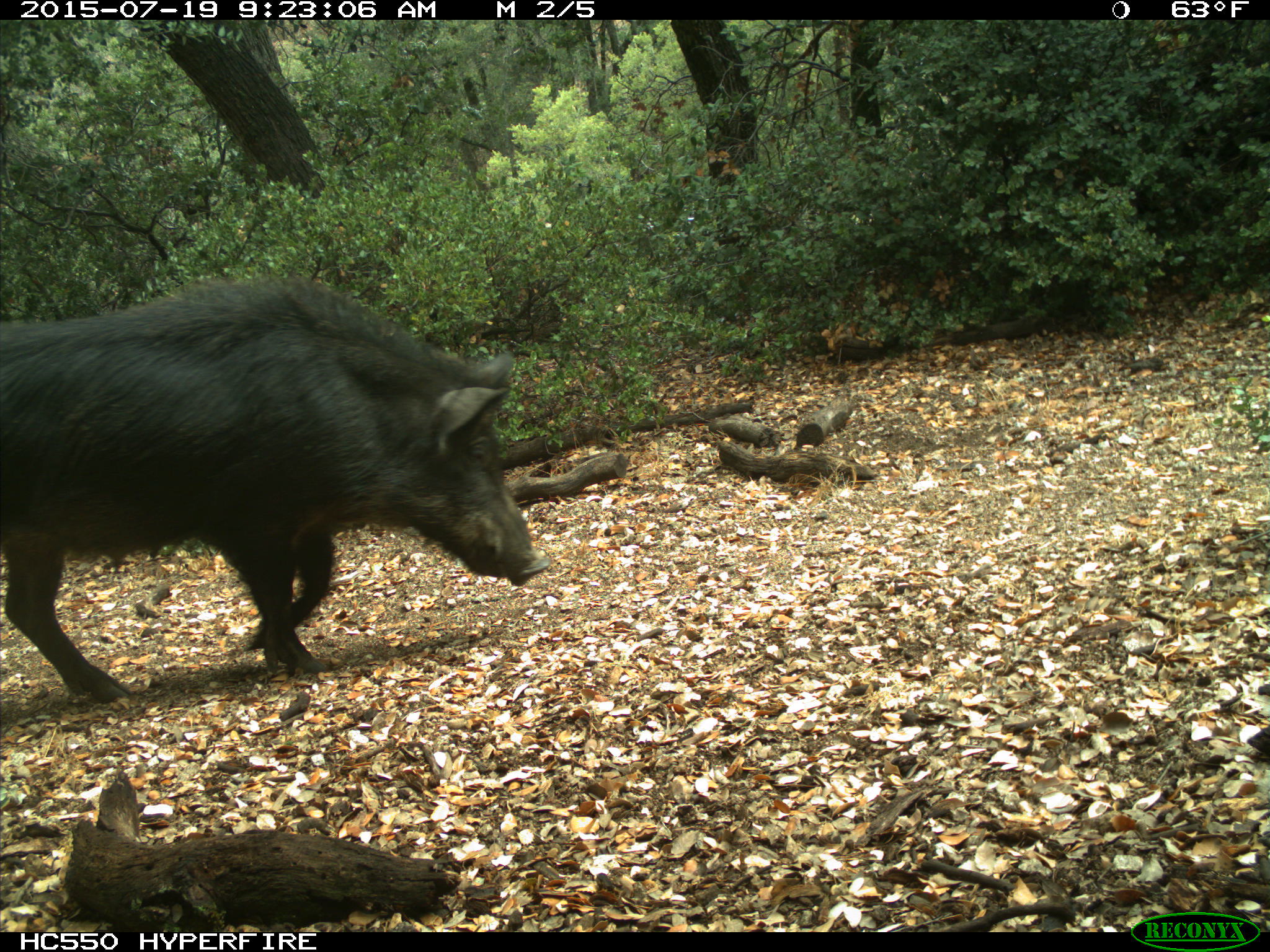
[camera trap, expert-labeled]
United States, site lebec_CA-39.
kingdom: Animalia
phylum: Chordata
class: Mammalia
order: Artiodactyla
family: Suidae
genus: Sus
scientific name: Sus scrofa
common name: wild boar